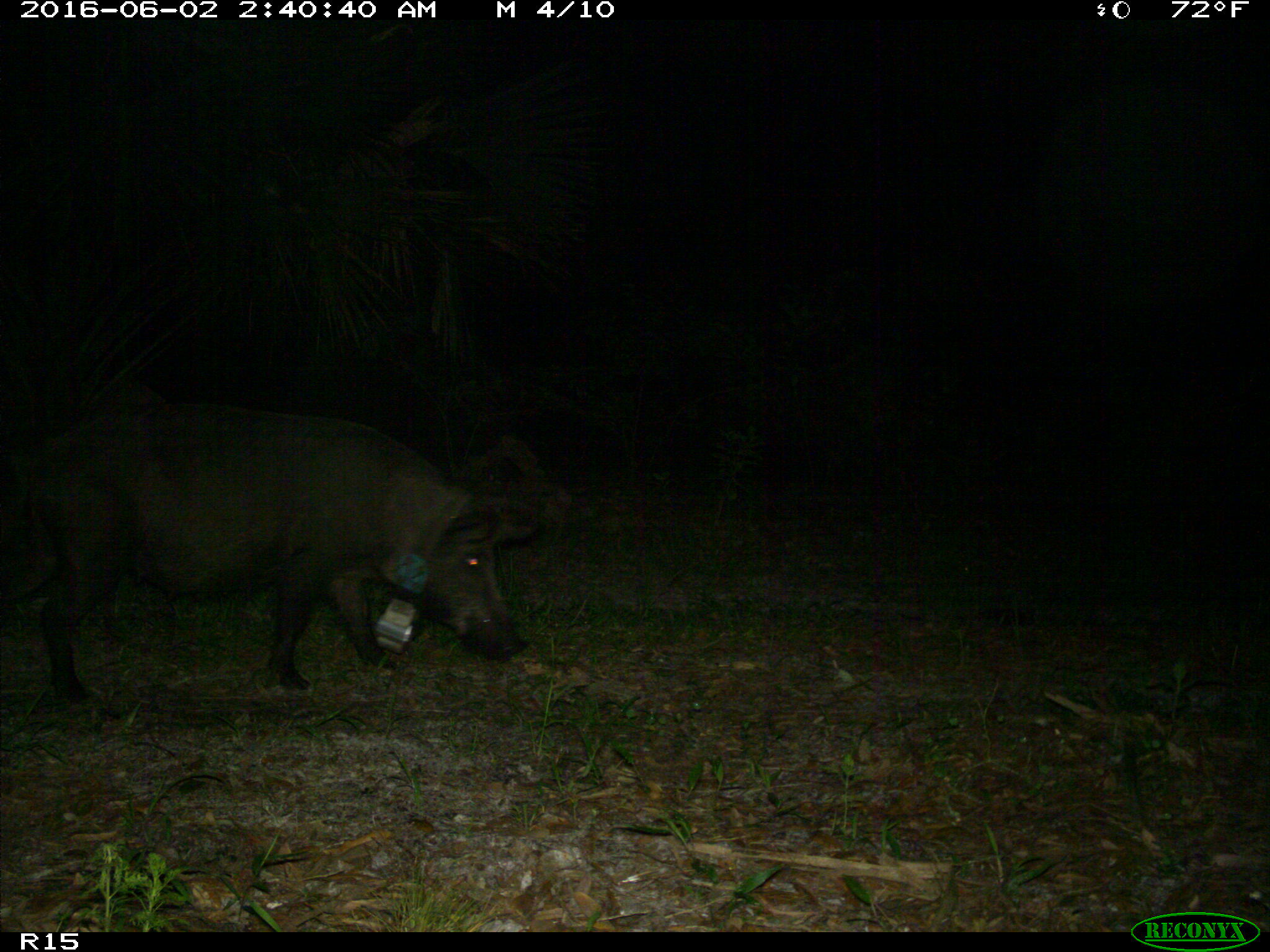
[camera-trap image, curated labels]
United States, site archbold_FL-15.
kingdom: Animalia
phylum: Chordata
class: Mammalia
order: Artiodactyla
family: Suidae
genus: Sus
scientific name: Sus scrofa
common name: wild boar